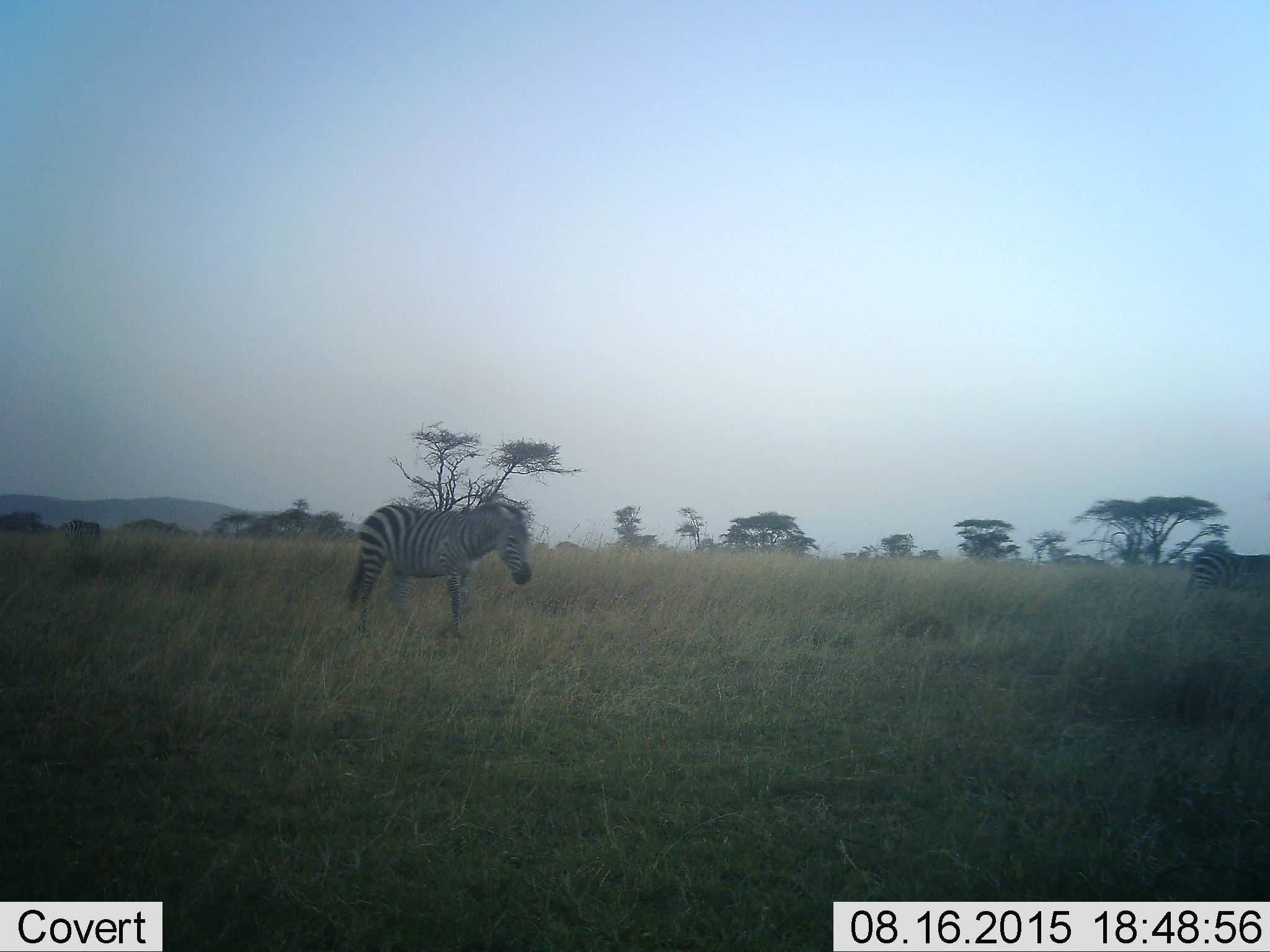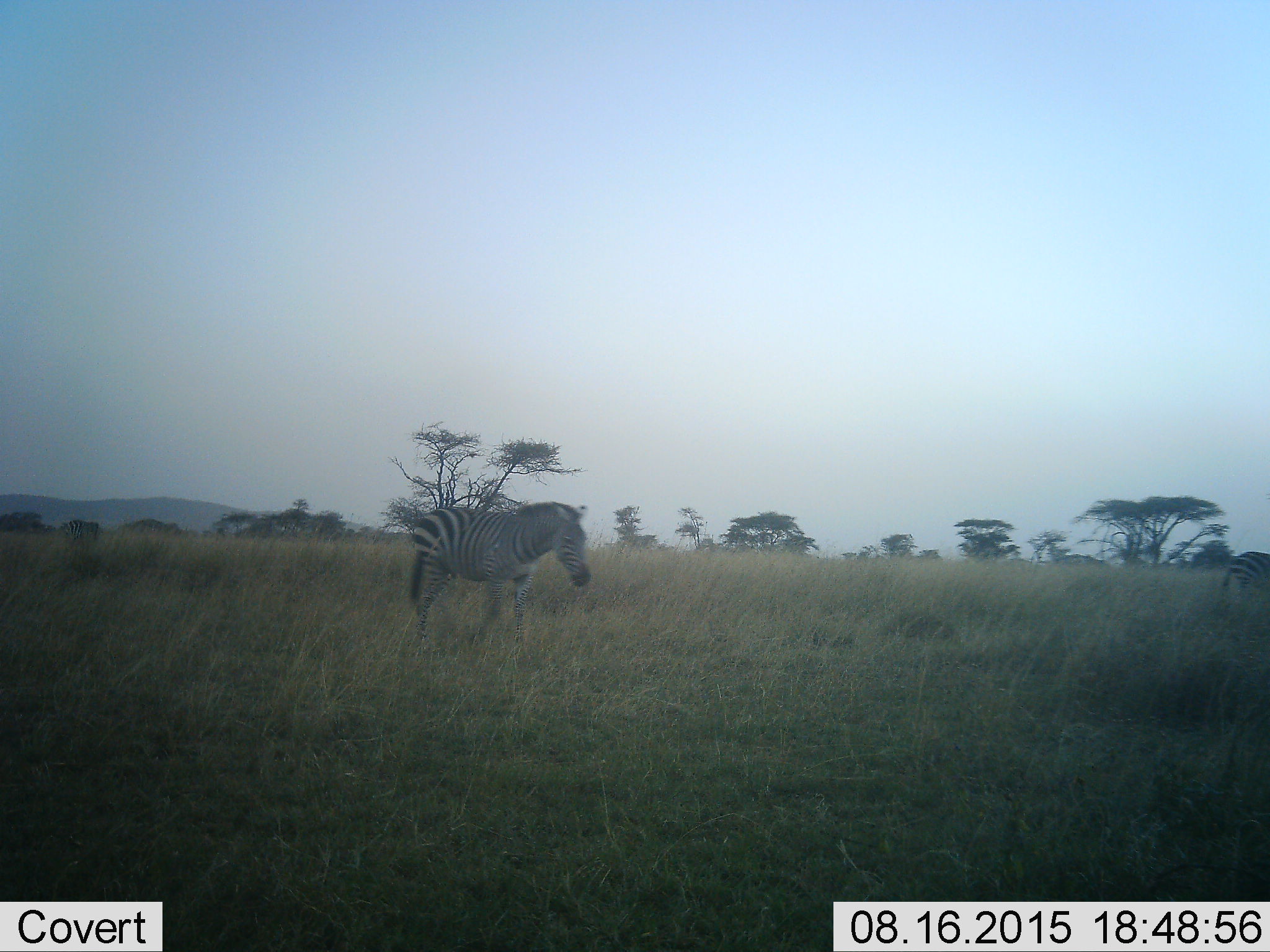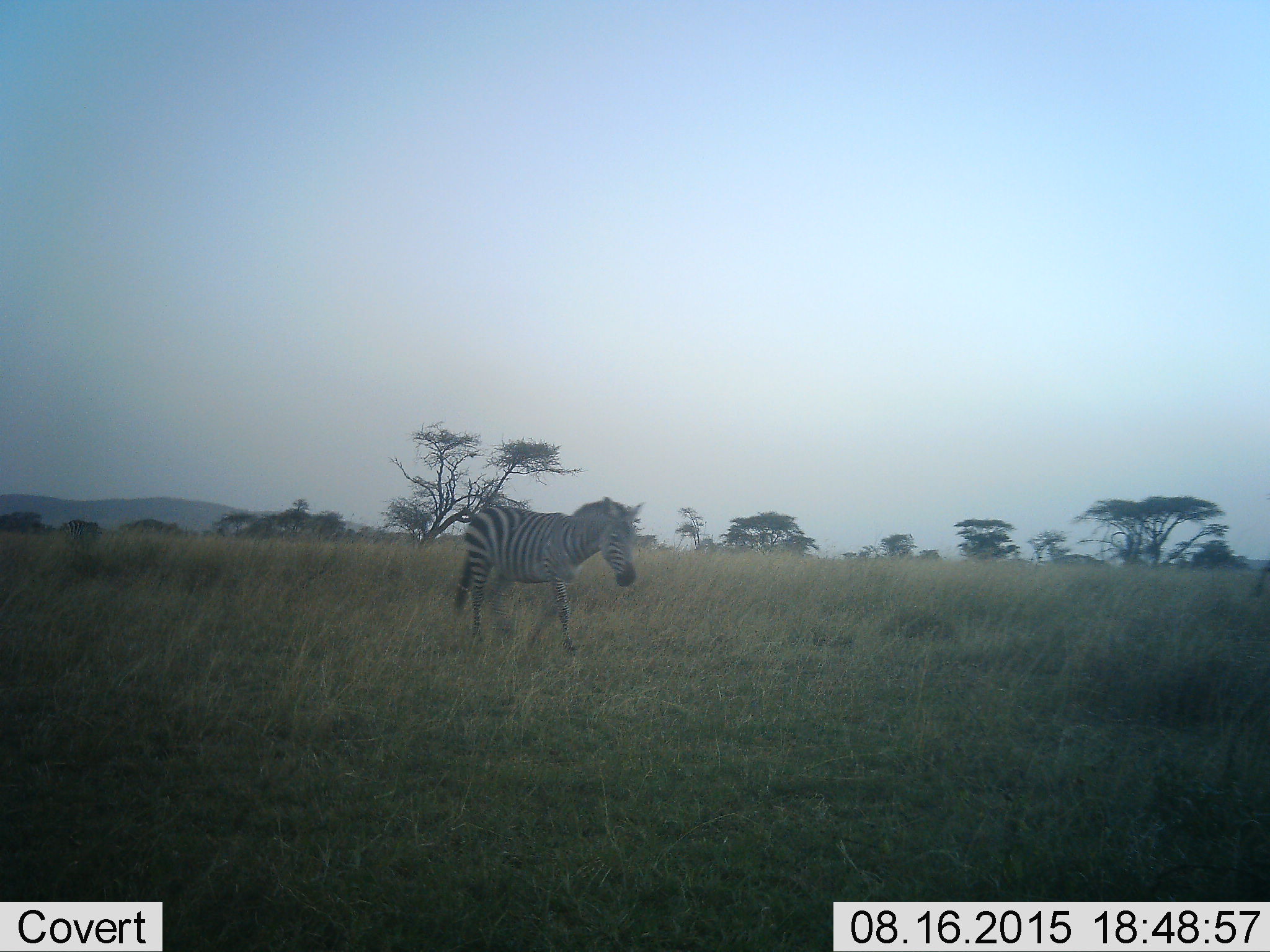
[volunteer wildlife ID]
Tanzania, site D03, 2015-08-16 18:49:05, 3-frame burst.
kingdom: Animalia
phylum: Chordata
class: Mammalia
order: Perissodactyla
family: Equidae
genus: Equus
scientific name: Equus quagga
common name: plains zebra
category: zebra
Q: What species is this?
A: Zebra (plains zebra) (Equus quagga).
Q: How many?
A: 2.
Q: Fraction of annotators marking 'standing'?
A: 18%.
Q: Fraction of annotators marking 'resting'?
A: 0%.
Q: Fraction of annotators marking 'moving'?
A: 94%.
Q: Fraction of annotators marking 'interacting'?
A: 0%.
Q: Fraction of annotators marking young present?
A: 0%.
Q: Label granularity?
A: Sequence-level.